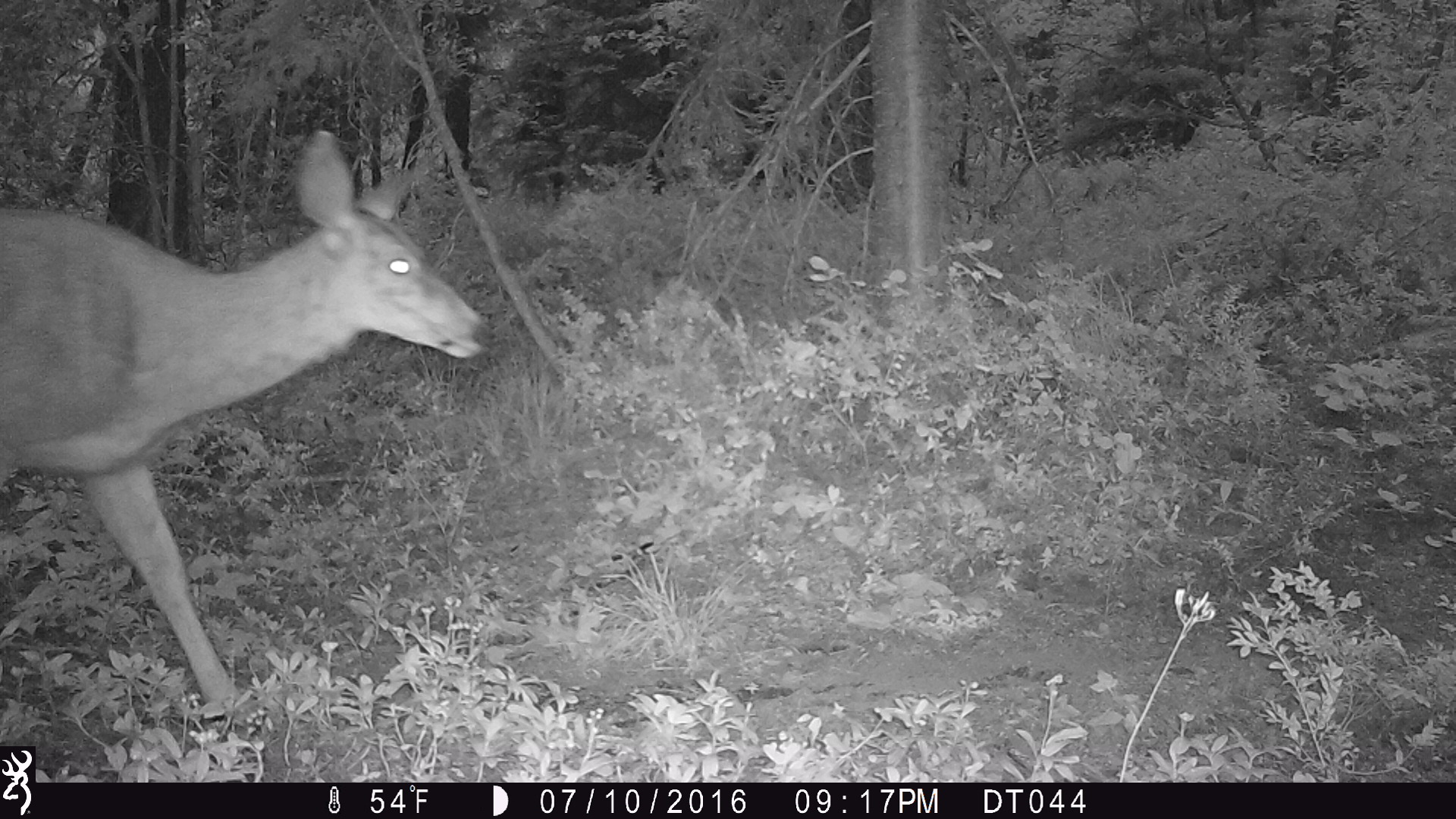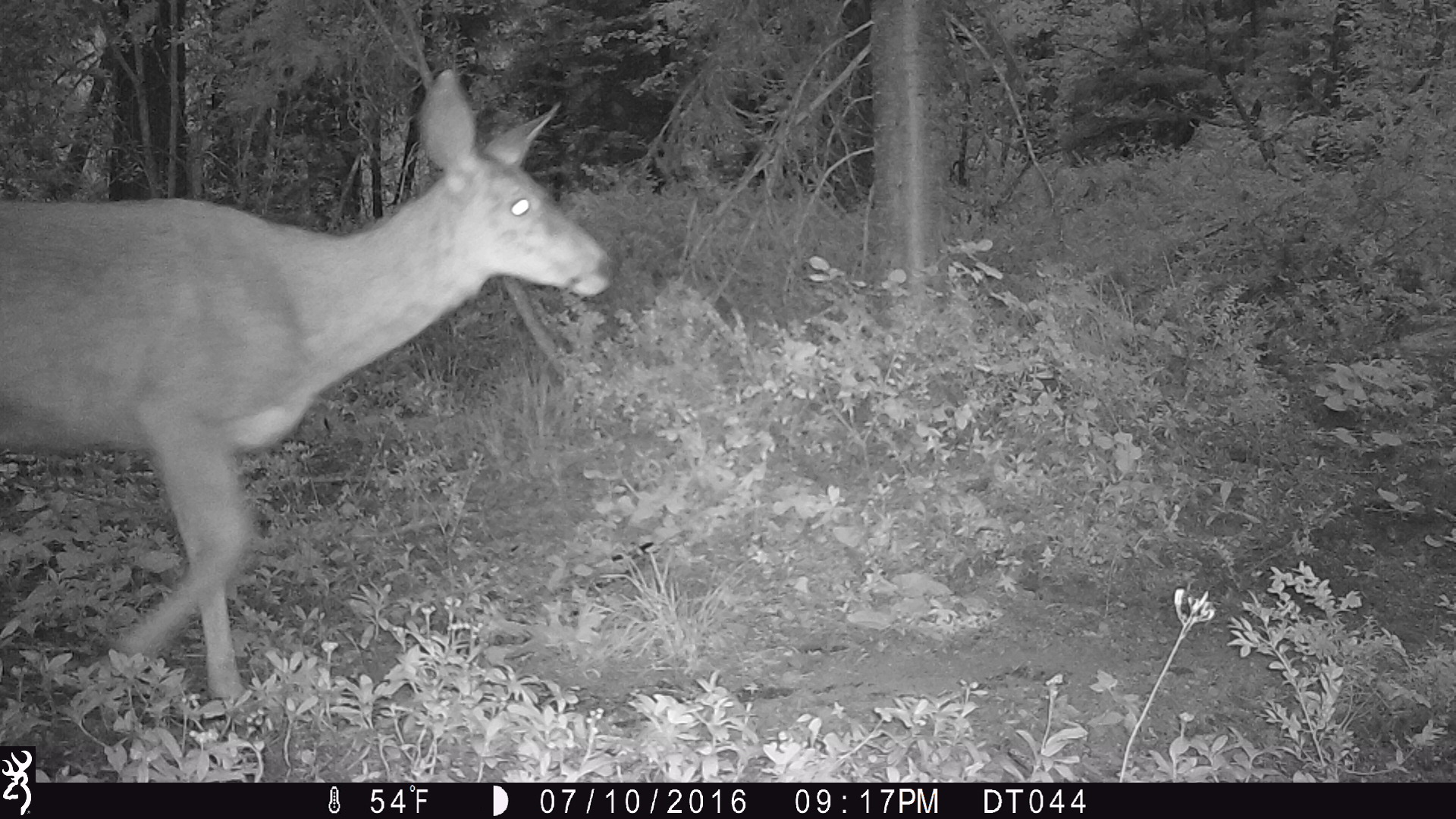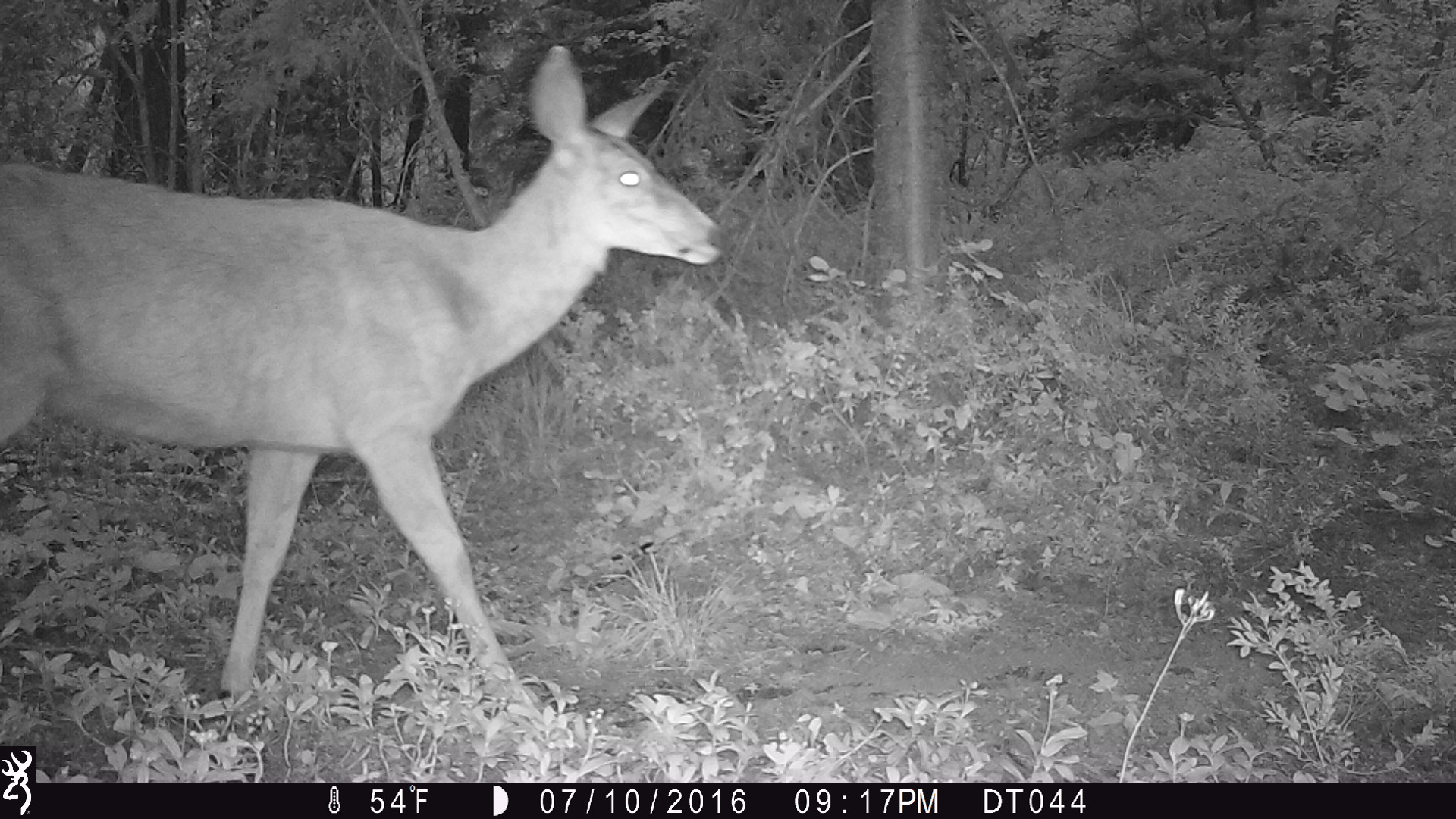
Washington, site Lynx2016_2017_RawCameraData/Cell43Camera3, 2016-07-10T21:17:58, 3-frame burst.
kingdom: Animalia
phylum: Chordata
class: Mammalia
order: Artiodactyla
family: Cervidae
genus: Odocoileus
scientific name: Odocoileus hemionus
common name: mule deer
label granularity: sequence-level